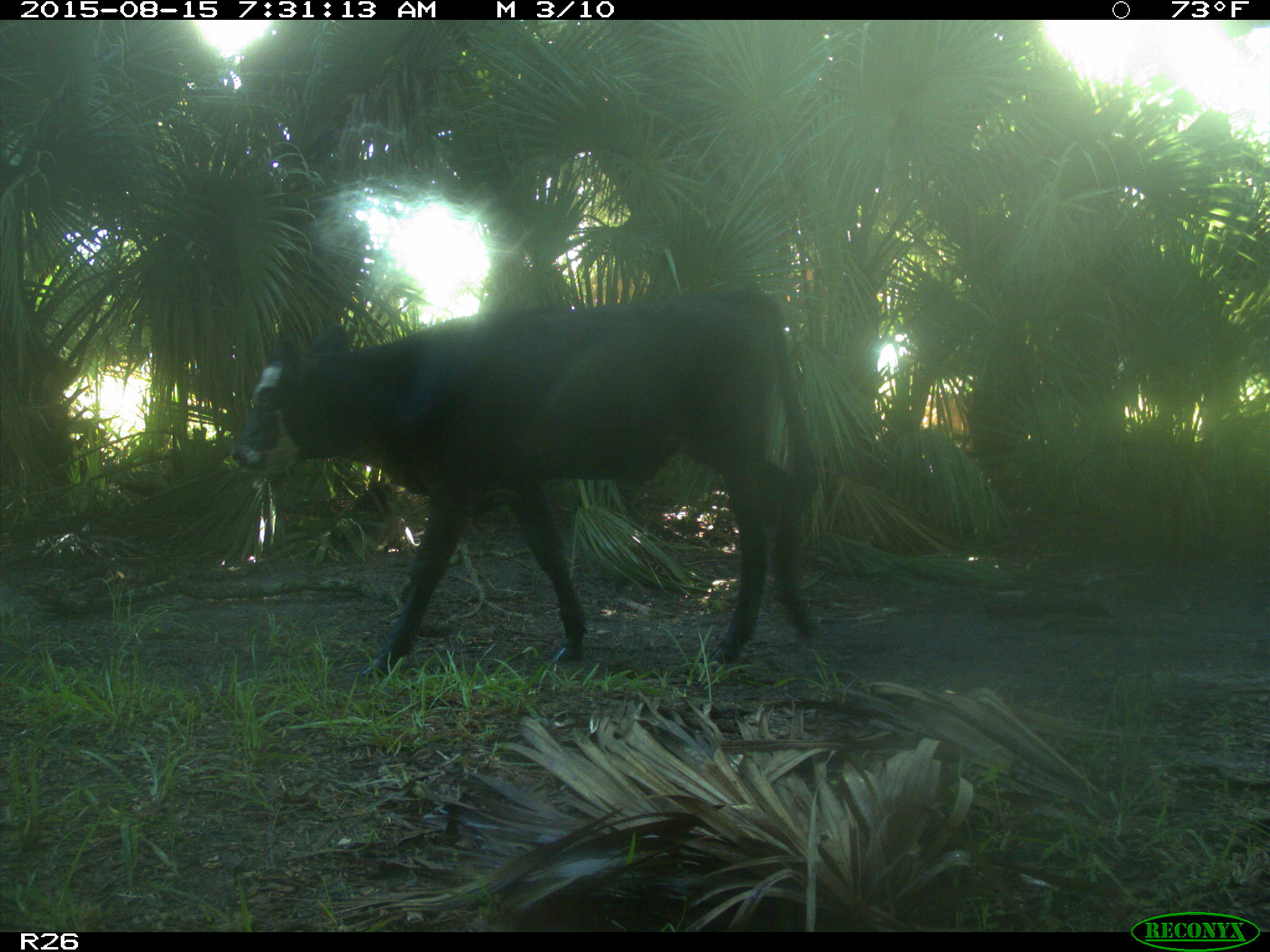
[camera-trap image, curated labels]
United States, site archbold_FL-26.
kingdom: Animalia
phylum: Chordata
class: Mammalia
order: Artiodactyla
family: Bovidae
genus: Bos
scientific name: Bos taurus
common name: domestic cow